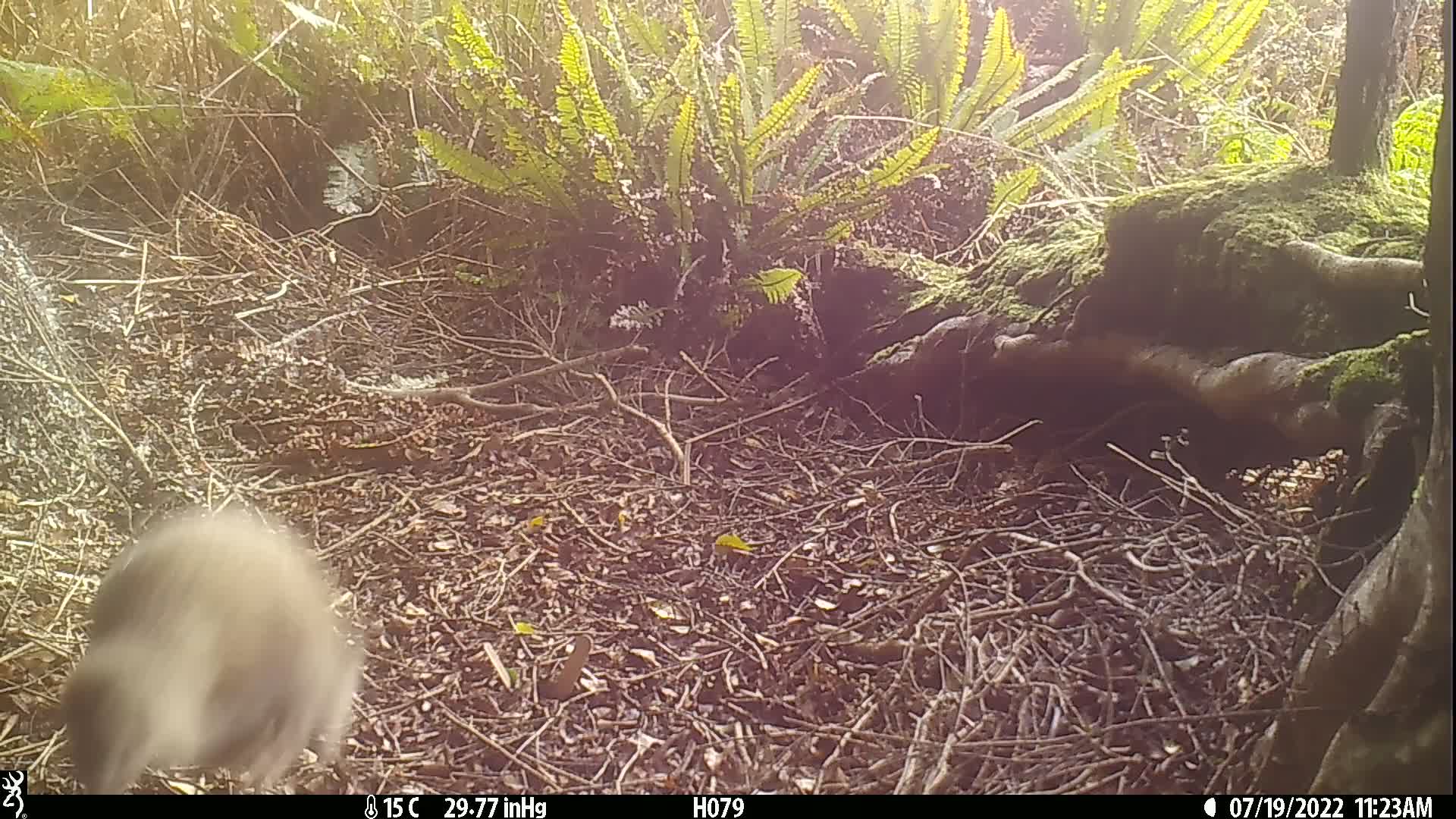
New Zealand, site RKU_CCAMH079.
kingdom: Animalia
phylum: Chordata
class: Aves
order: Apterygiformes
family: Apterygidae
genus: Apteryx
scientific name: Apteryx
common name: kiwi